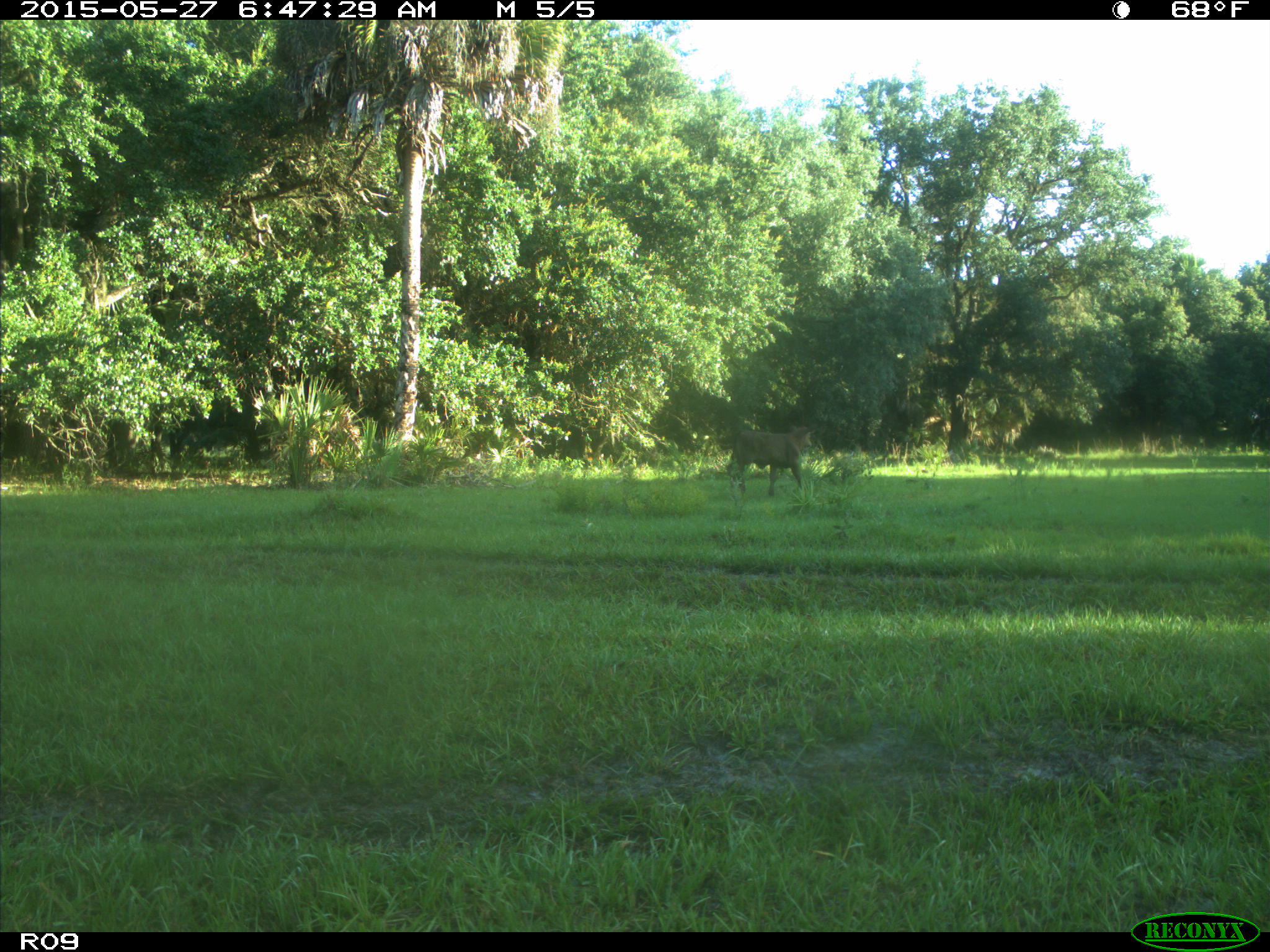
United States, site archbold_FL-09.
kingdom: Animalia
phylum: Chordata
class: Mammalia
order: Artiodactyla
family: Bovidae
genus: Bos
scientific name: Bos taurus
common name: domestic cow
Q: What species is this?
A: Bos taurus (domestic cow).